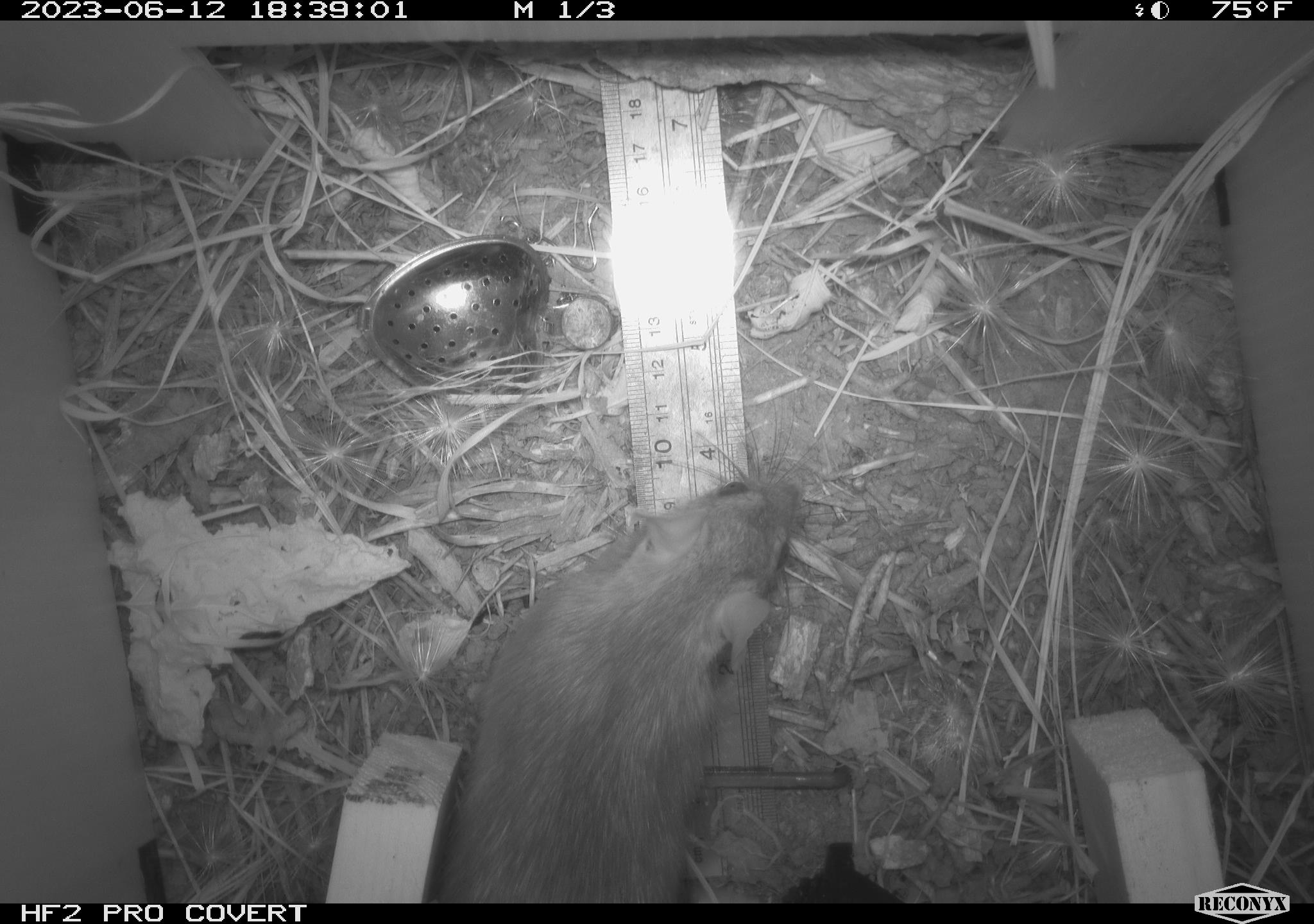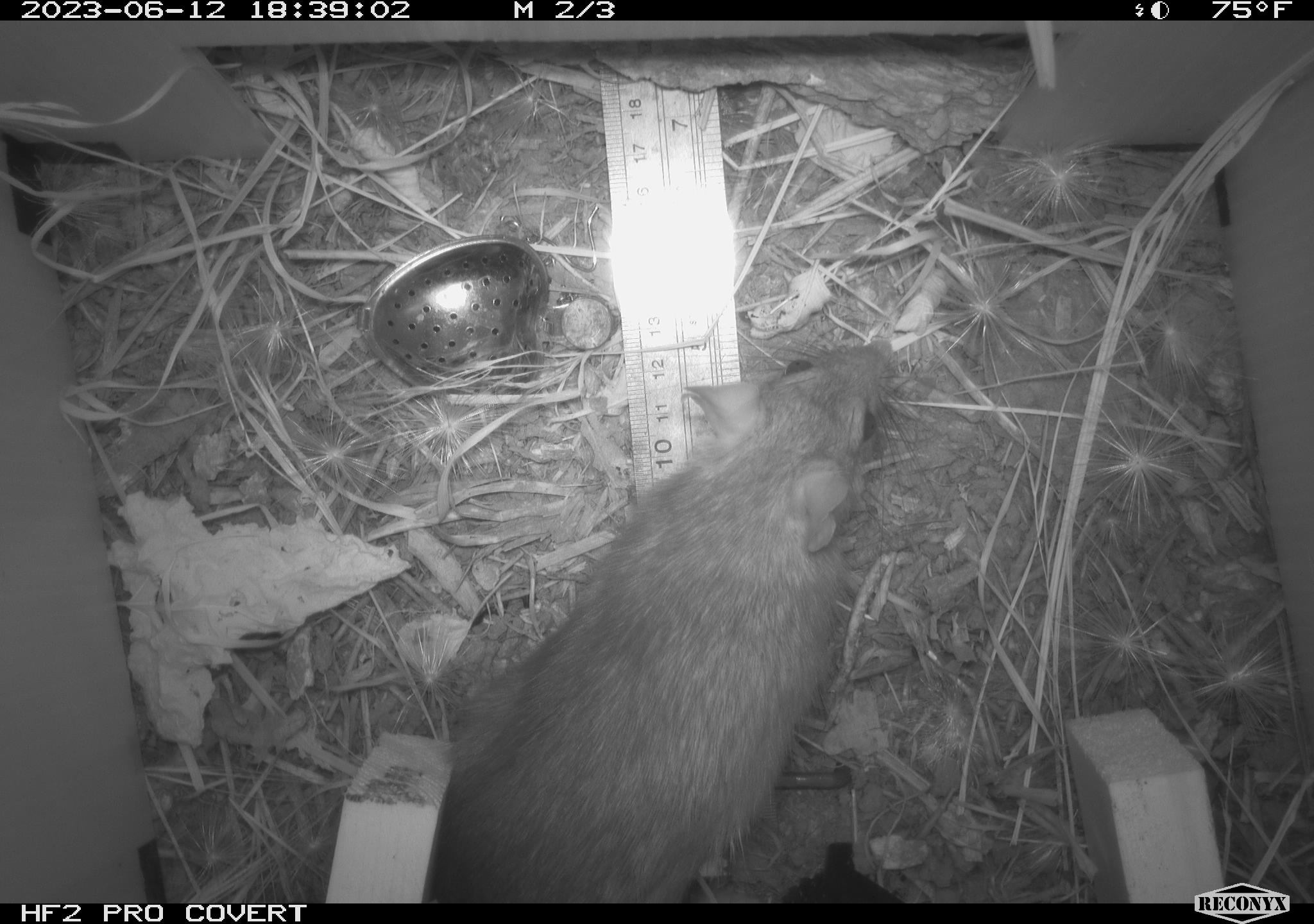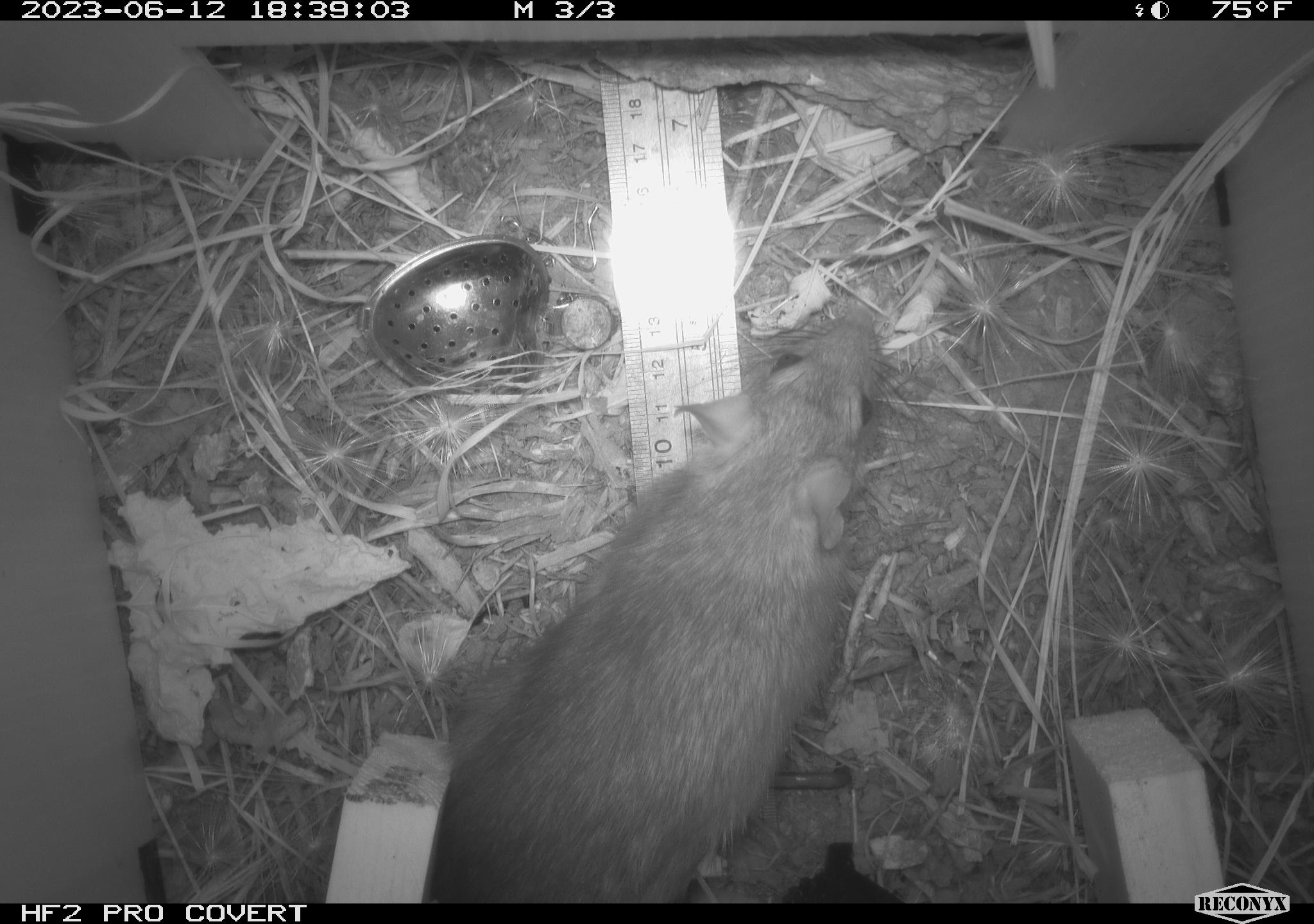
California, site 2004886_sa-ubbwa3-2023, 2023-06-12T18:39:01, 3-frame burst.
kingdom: Animalia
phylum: Chordata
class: Mammalia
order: Rodentia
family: Muridae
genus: Rattus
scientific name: Rattus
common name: rat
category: rattus species